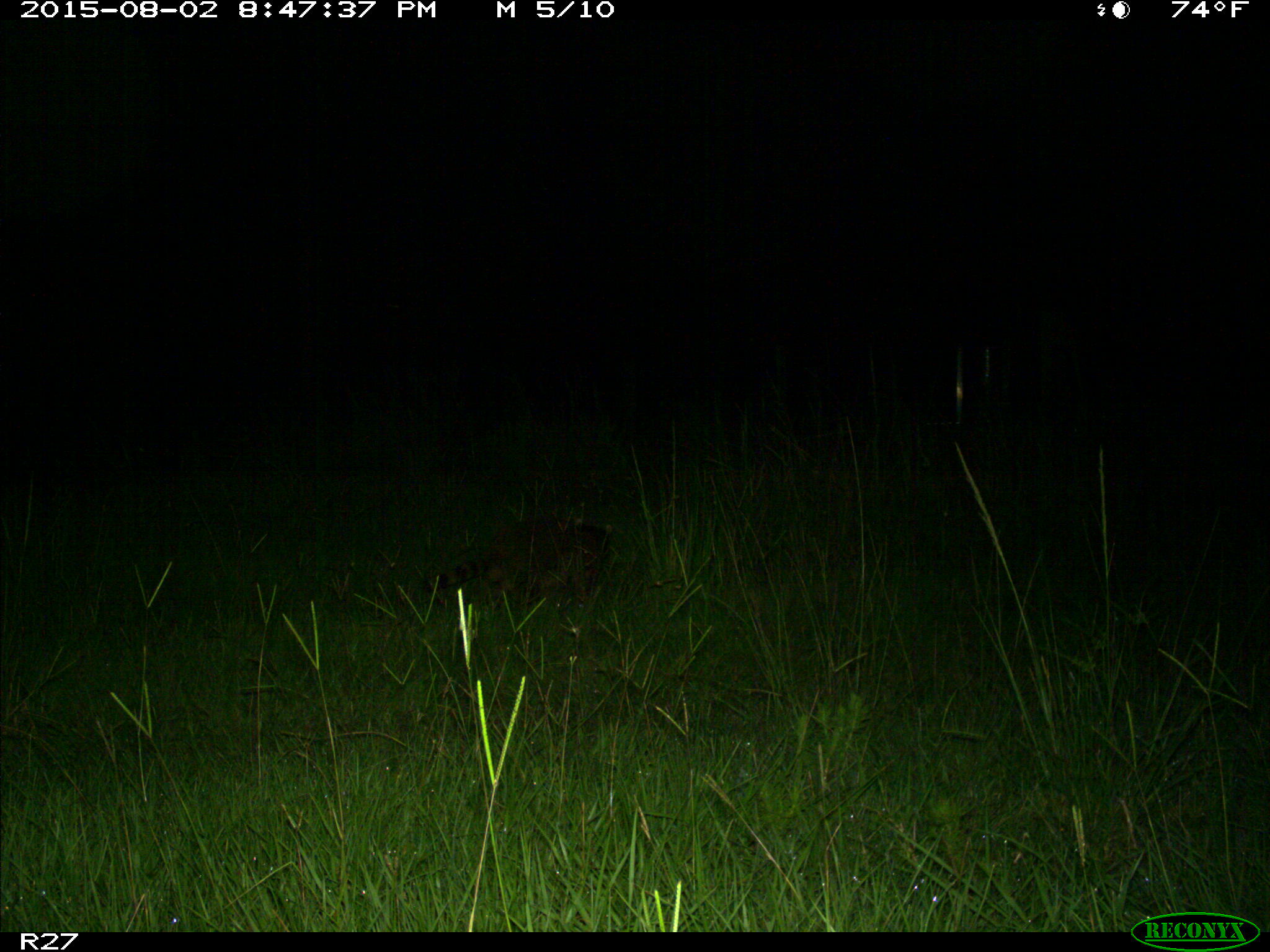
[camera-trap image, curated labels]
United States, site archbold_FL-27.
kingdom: Animalia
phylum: Chordata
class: Mammalia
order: Carnivora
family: Procyonidae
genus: Procyon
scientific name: Procyon lotor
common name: common raccoon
Procyon lotor (common raccoon).